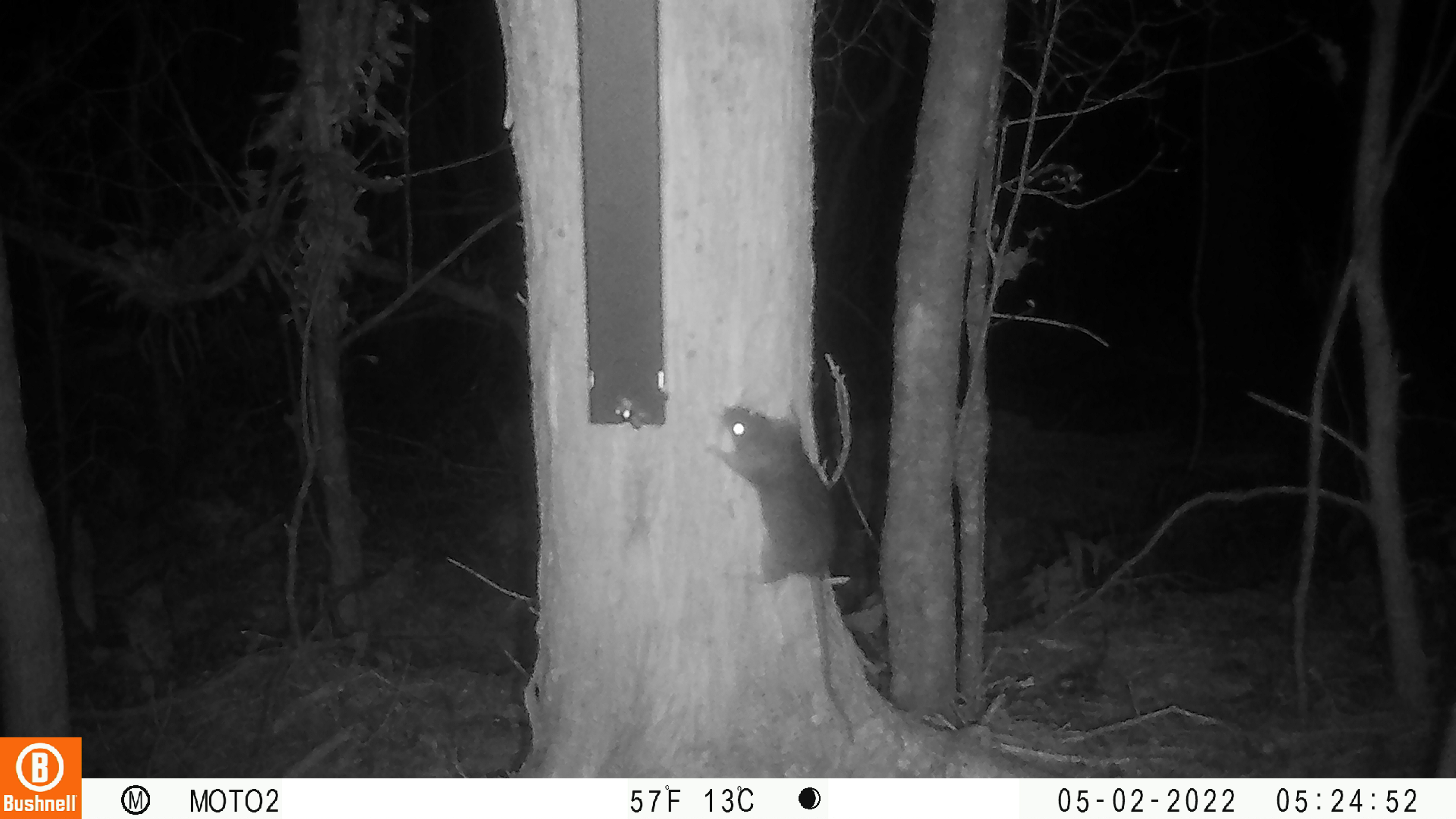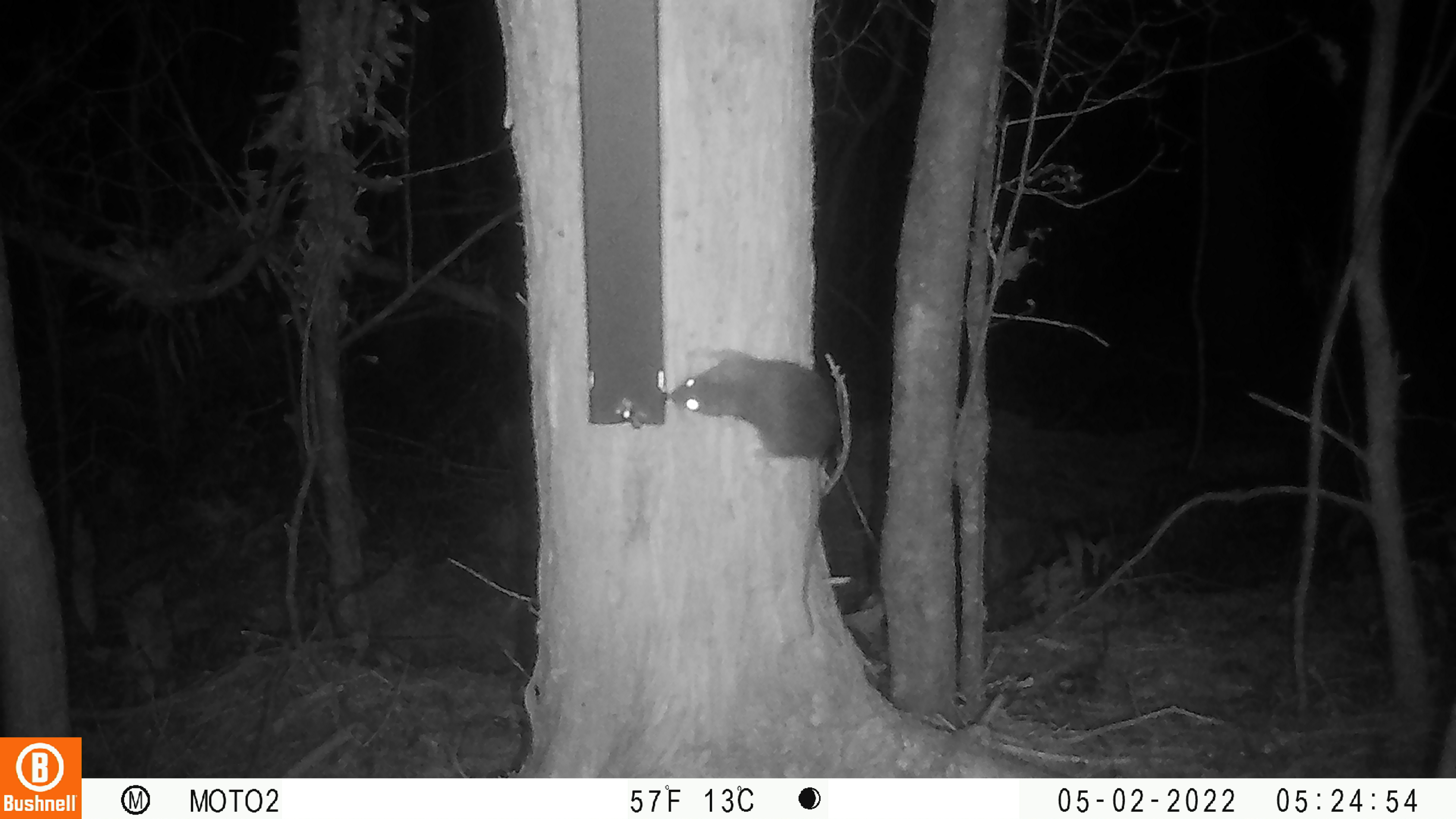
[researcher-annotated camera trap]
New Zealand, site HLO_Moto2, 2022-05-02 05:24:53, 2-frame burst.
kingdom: Animalia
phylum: Chordata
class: Mammalia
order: Rodentia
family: Muridae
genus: Rattus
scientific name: Rattus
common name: rat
Rat (Rattus).